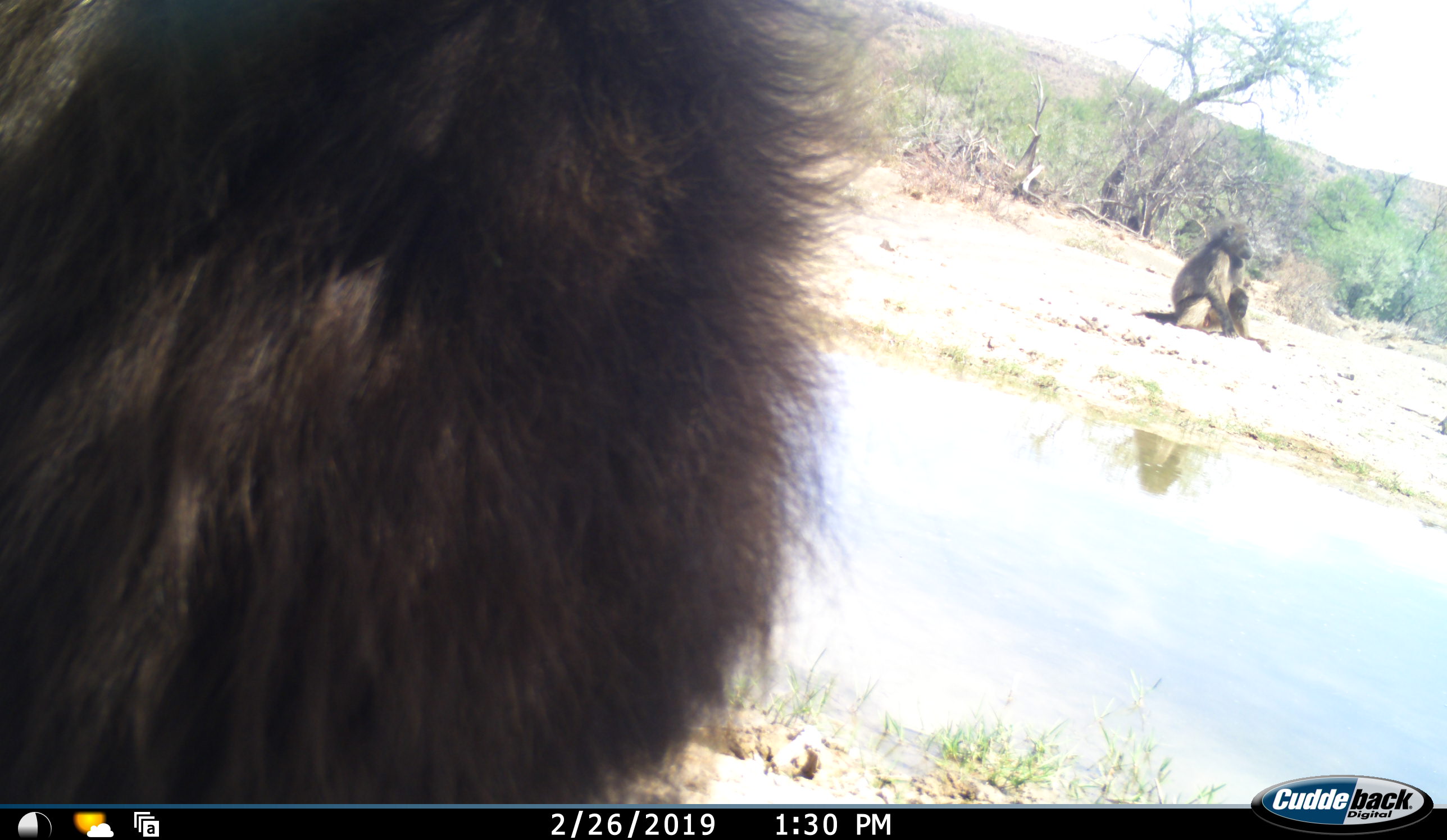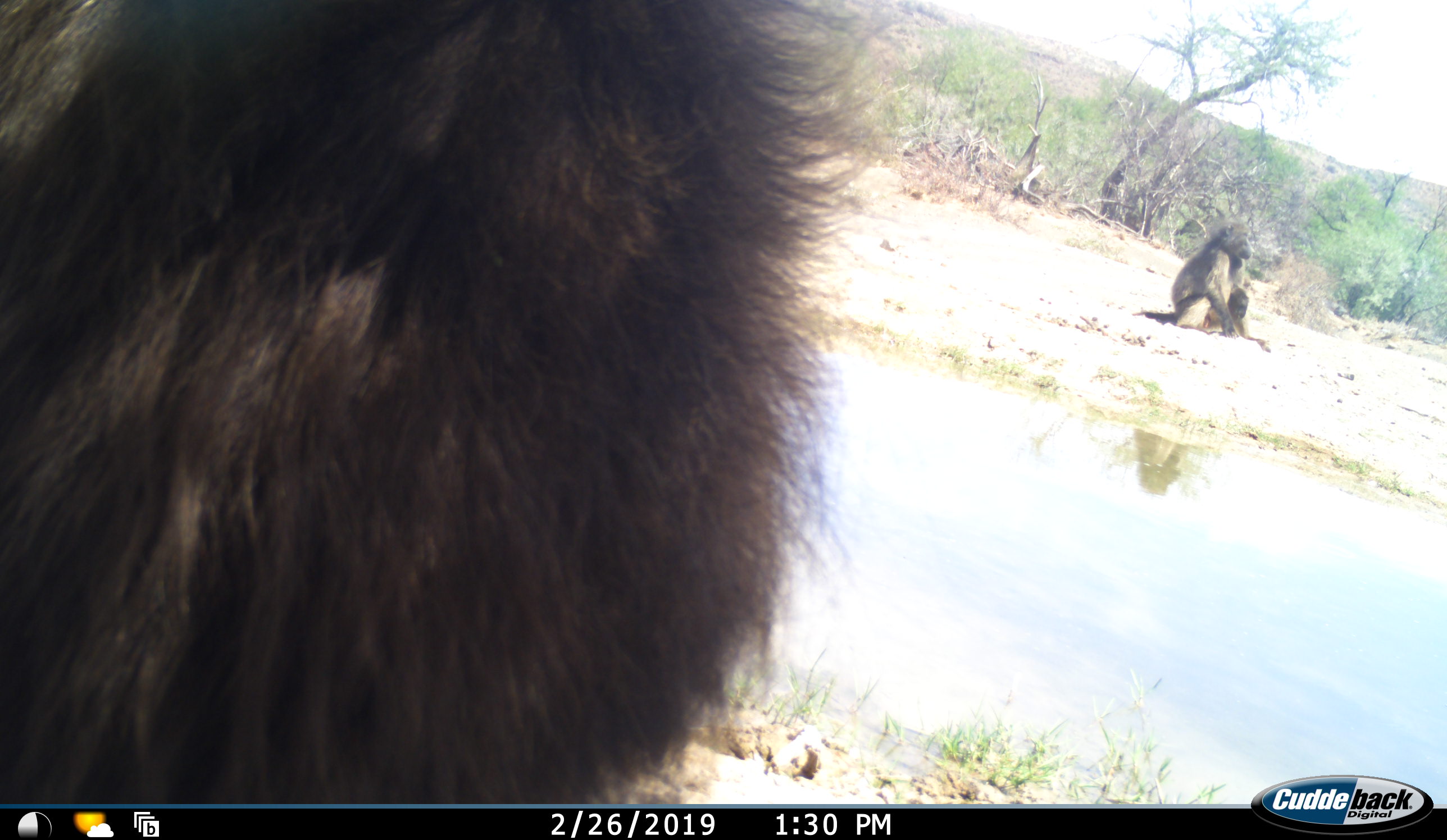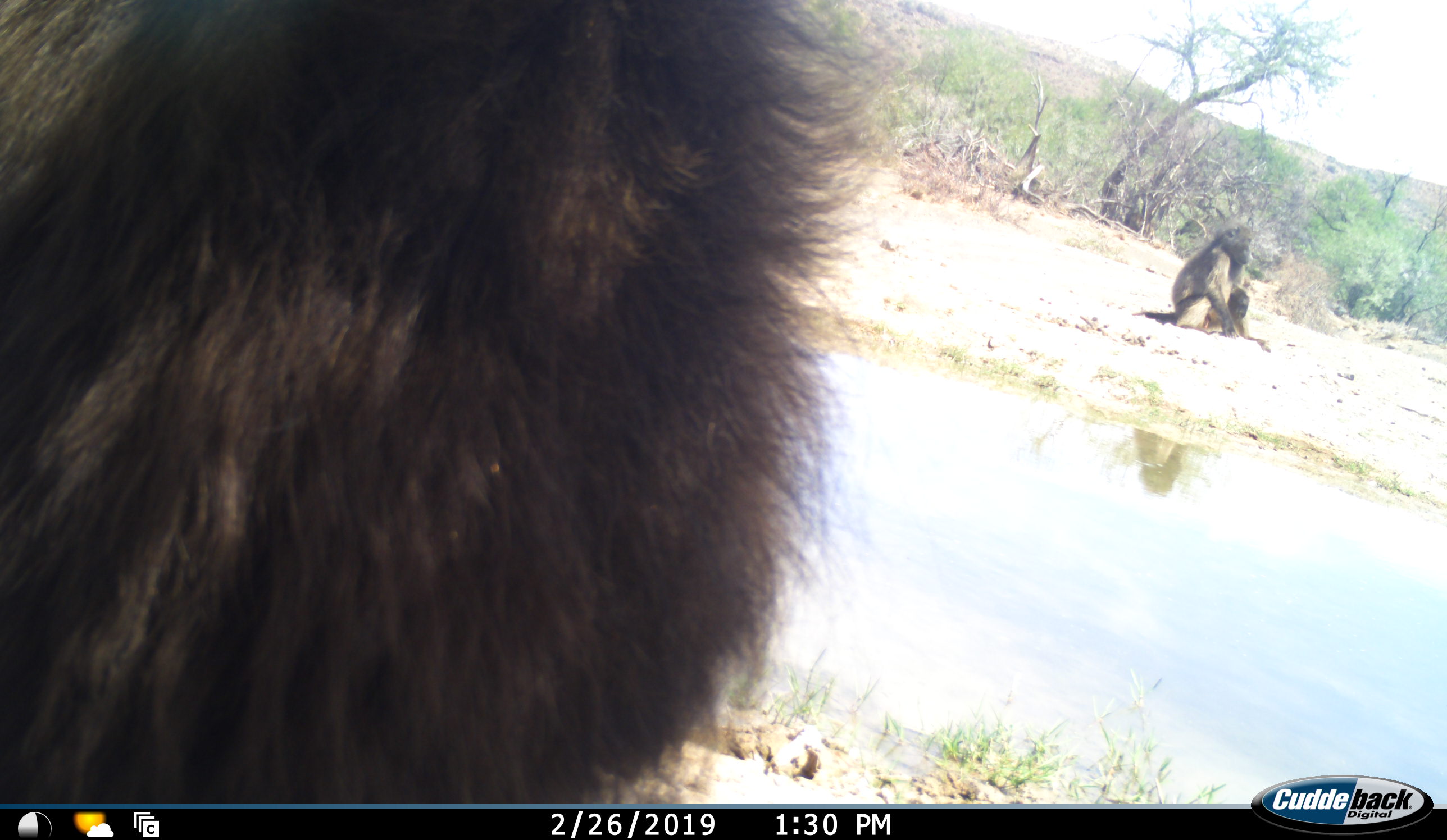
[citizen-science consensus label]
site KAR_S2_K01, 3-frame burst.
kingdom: Animalia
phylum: Chordata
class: Mammalia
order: Primates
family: Cercopithecidae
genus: Papio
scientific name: Papio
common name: baboon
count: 3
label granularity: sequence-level